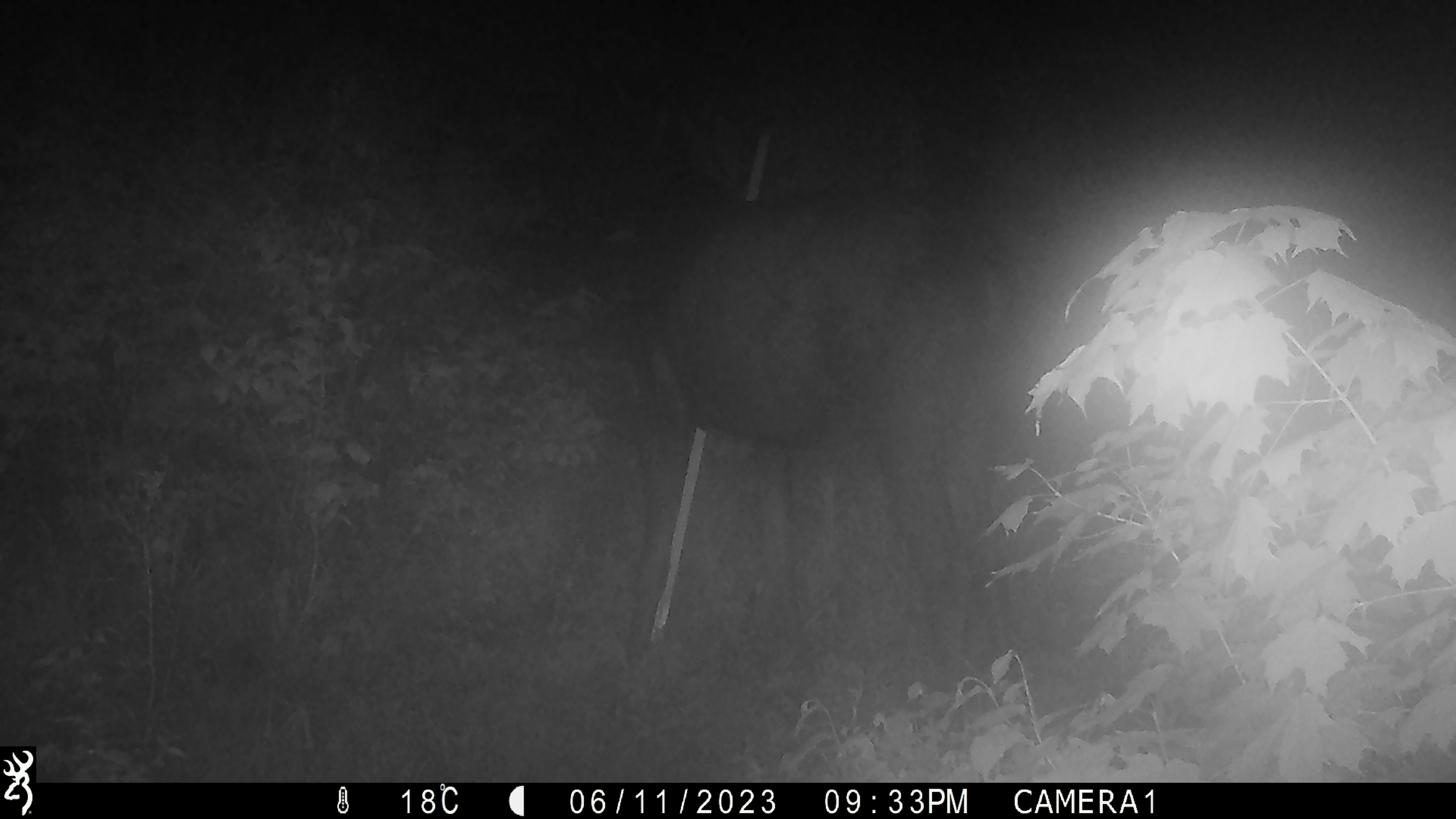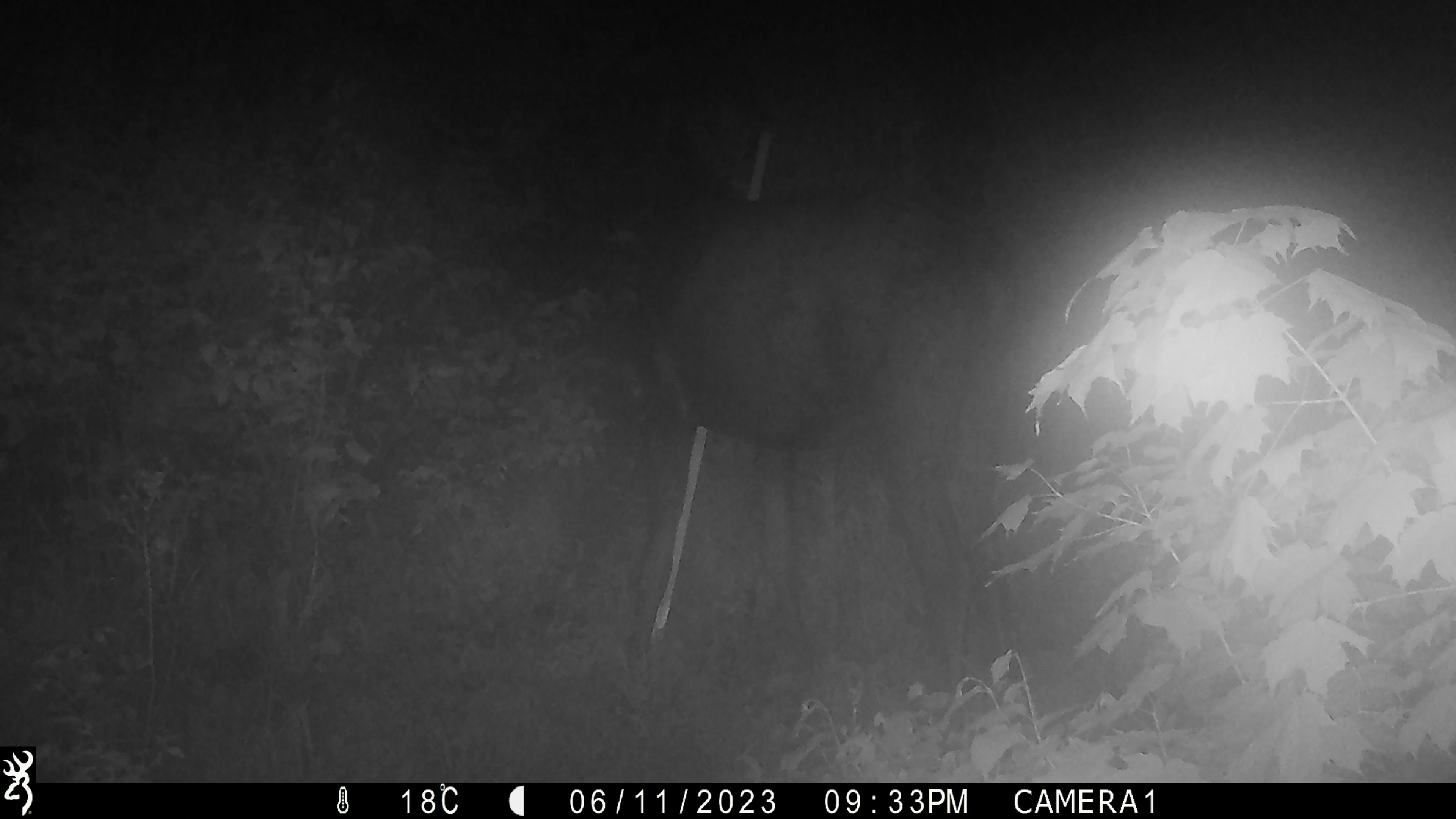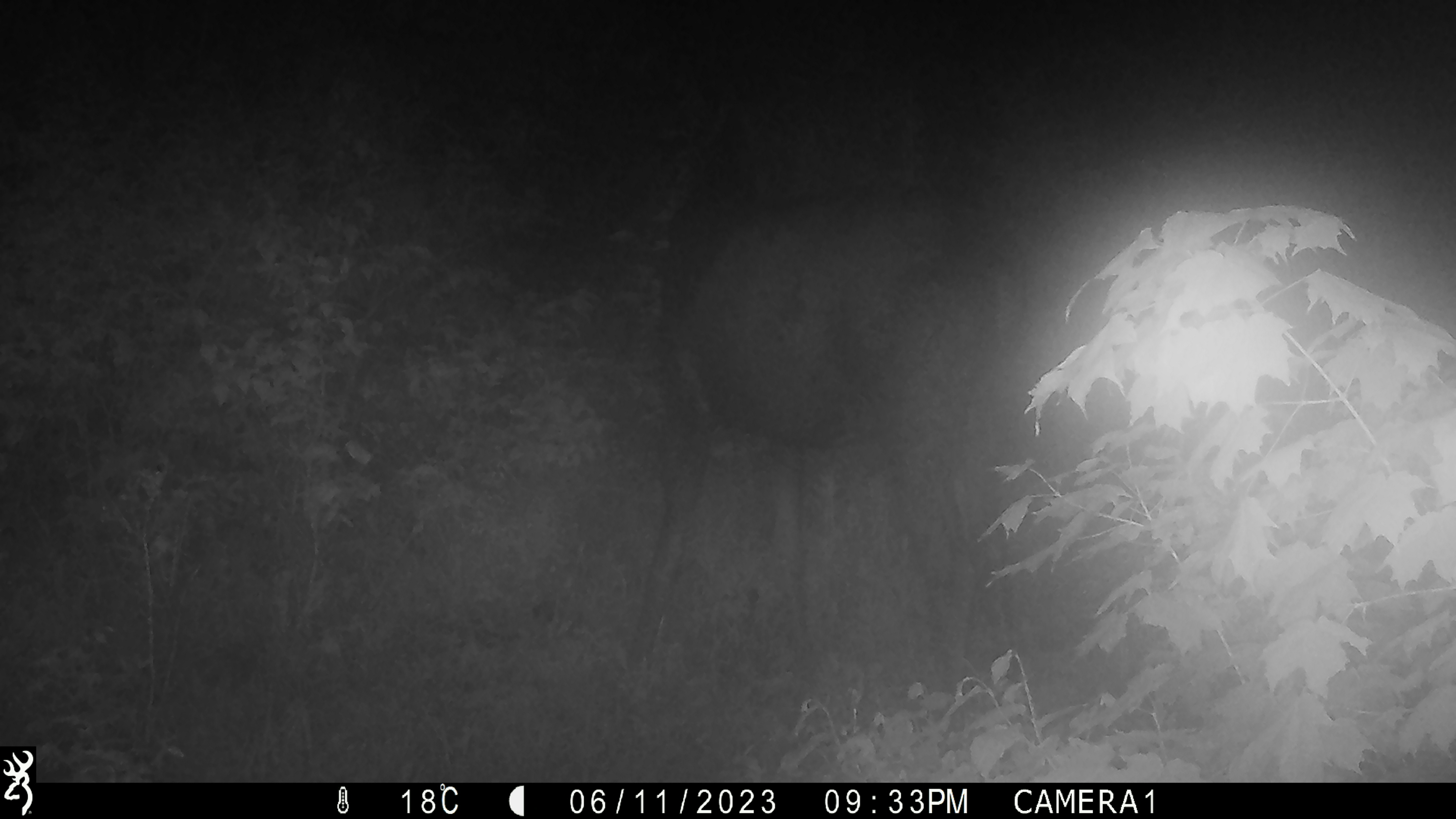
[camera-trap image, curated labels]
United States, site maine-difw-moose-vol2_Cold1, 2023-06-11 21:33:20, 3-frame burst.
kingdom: Animalia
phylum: Chordata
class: Mammalia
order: Artiodactyla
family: Cervidae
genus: Alces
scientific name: Alces alces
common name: moose